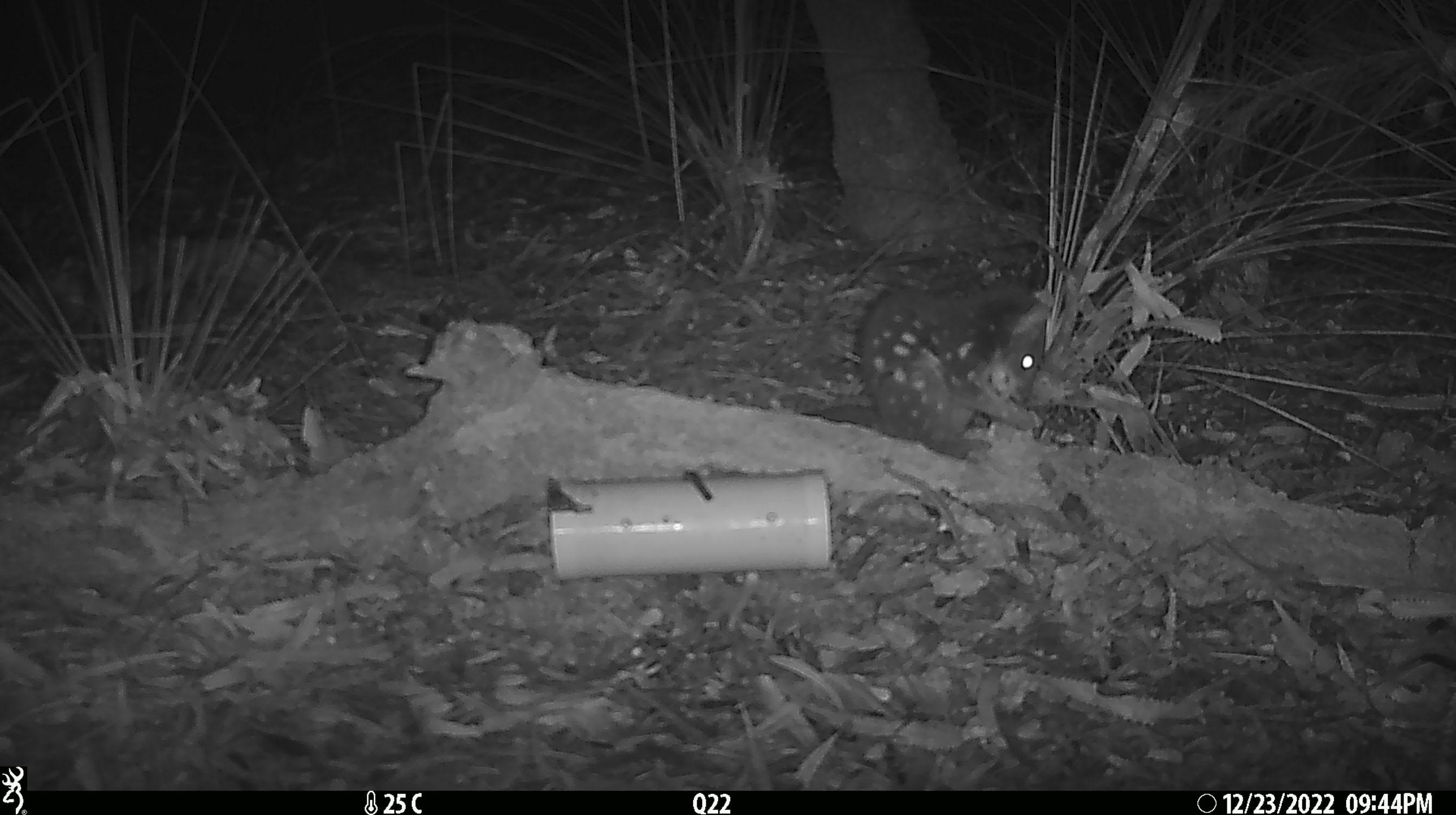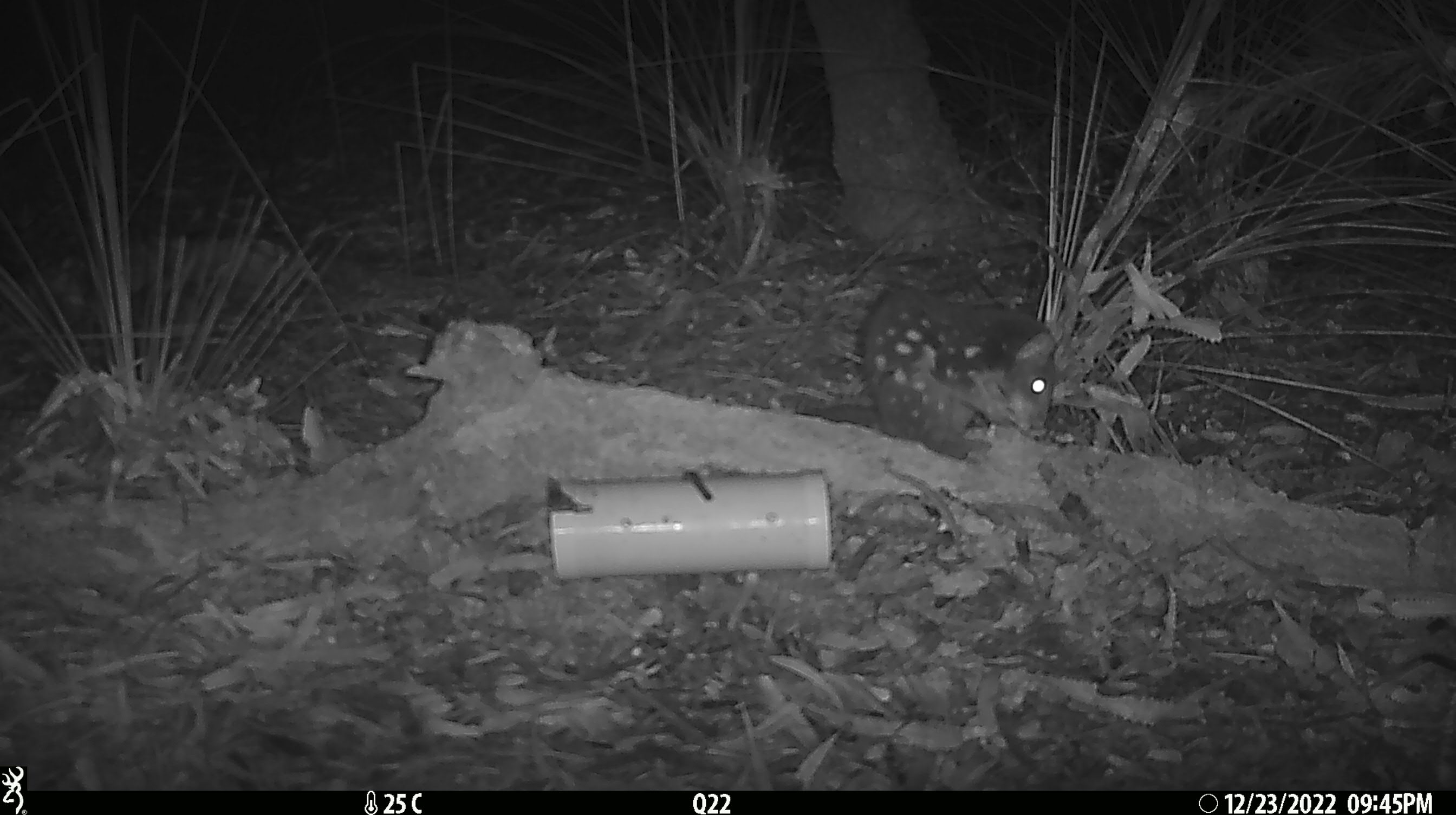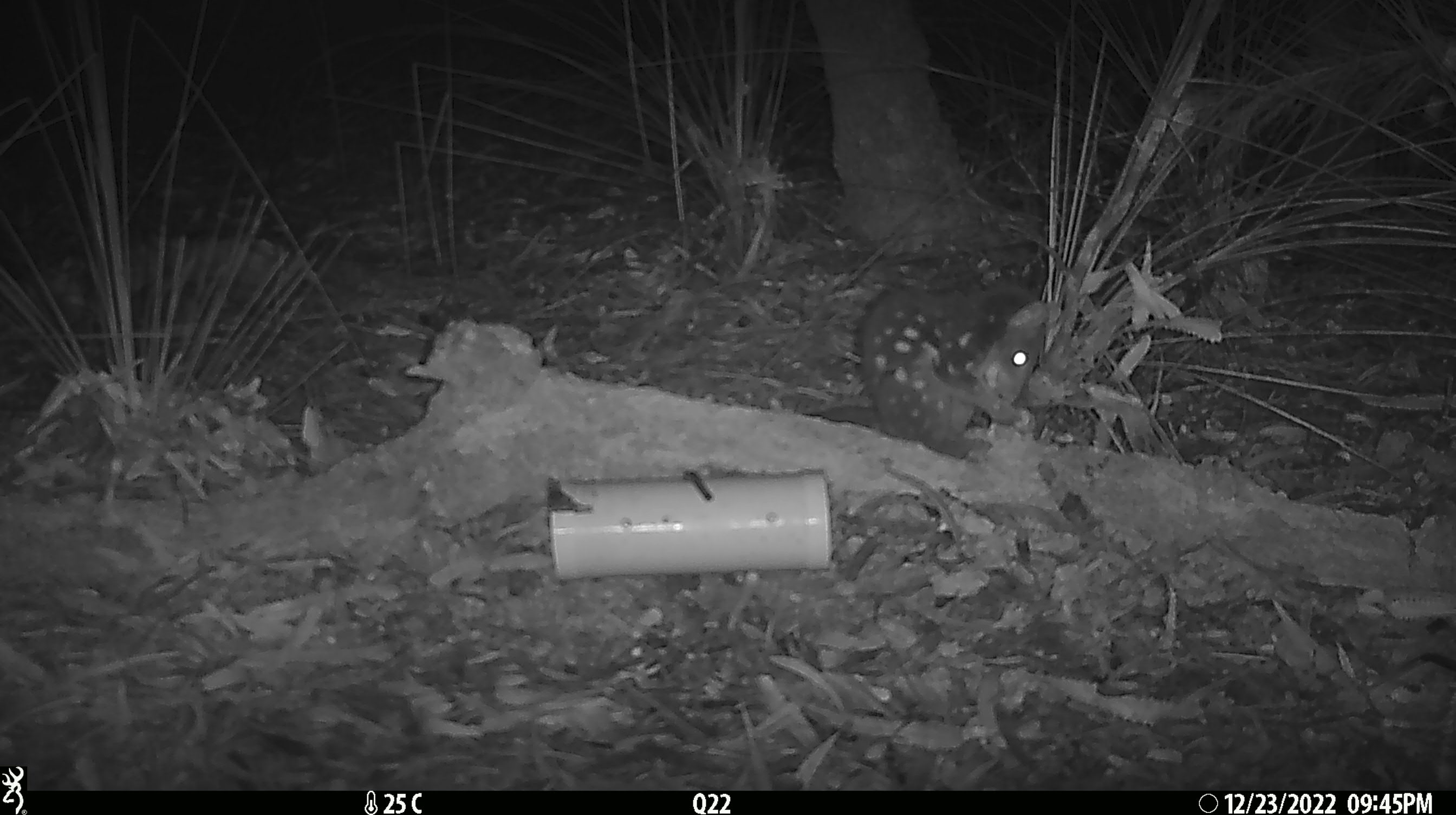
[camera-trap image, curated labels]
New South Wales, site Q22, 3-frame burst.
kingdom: Animalia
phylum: Chordata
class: Mammalia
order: Dasyuromorphia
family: Dasyuridae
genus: Dasyurus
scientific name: Dasyurus maculatus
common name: spotted-tailed quoll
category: quoll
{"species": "quoll (spotted-tailed quoll) (Dasyurus maculatus)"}